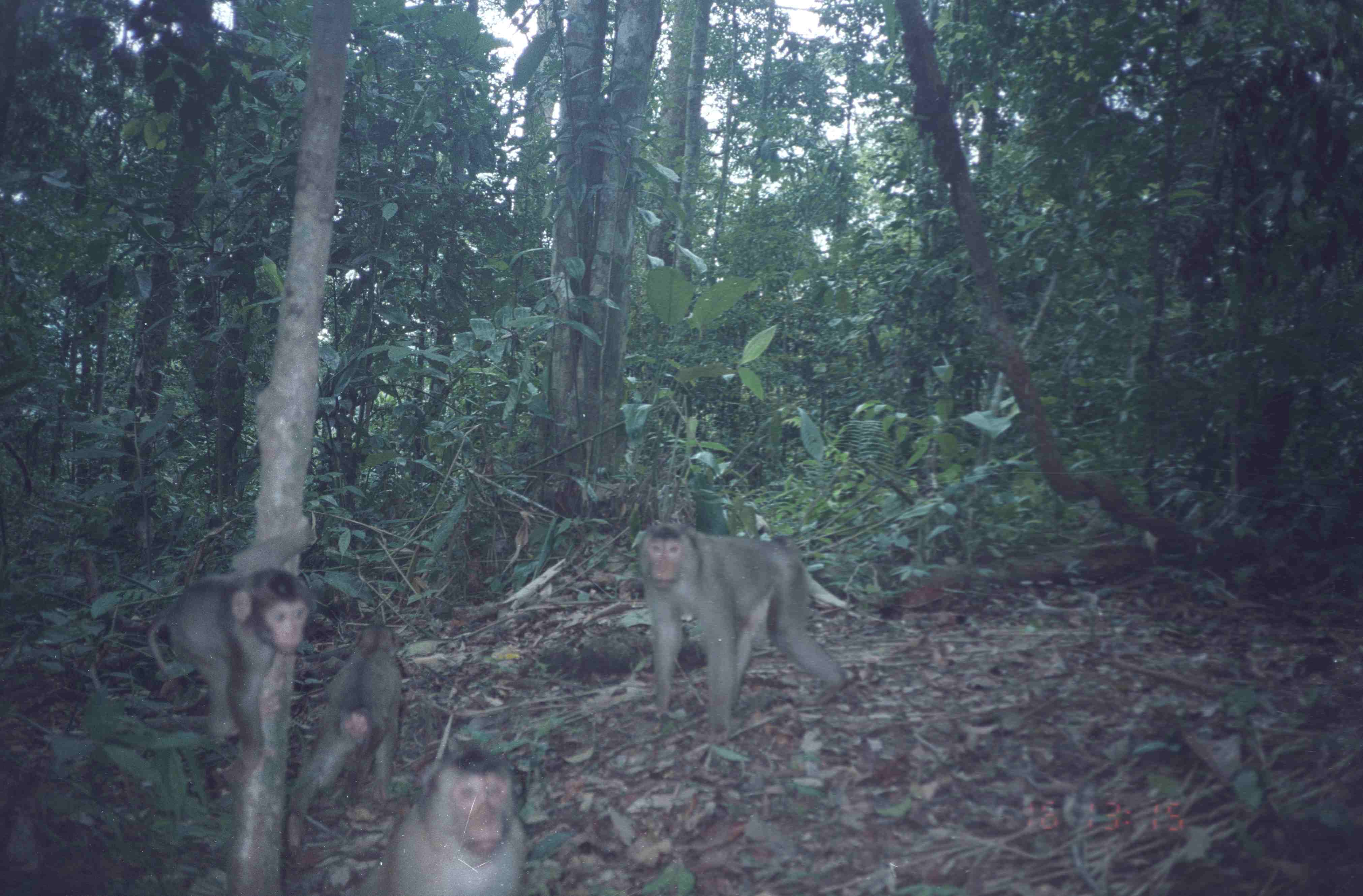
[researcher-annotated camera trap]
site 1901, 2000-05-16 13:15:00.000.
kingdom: Animalia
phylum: Chordata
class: Mammalia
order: Primates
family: Cercopithecidae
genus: Macaca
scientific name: Macaca nemestrina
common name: southern pig-tailed macaque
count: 4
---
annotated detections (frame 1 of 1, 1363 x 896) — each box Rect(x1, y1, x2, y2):
macaca nemestrina: Rect(639, 521, 846, 741); Rect(146, 518, 315, 782); Rect(287, 623, 401, 857); Rect(358, 746, 526, 895)